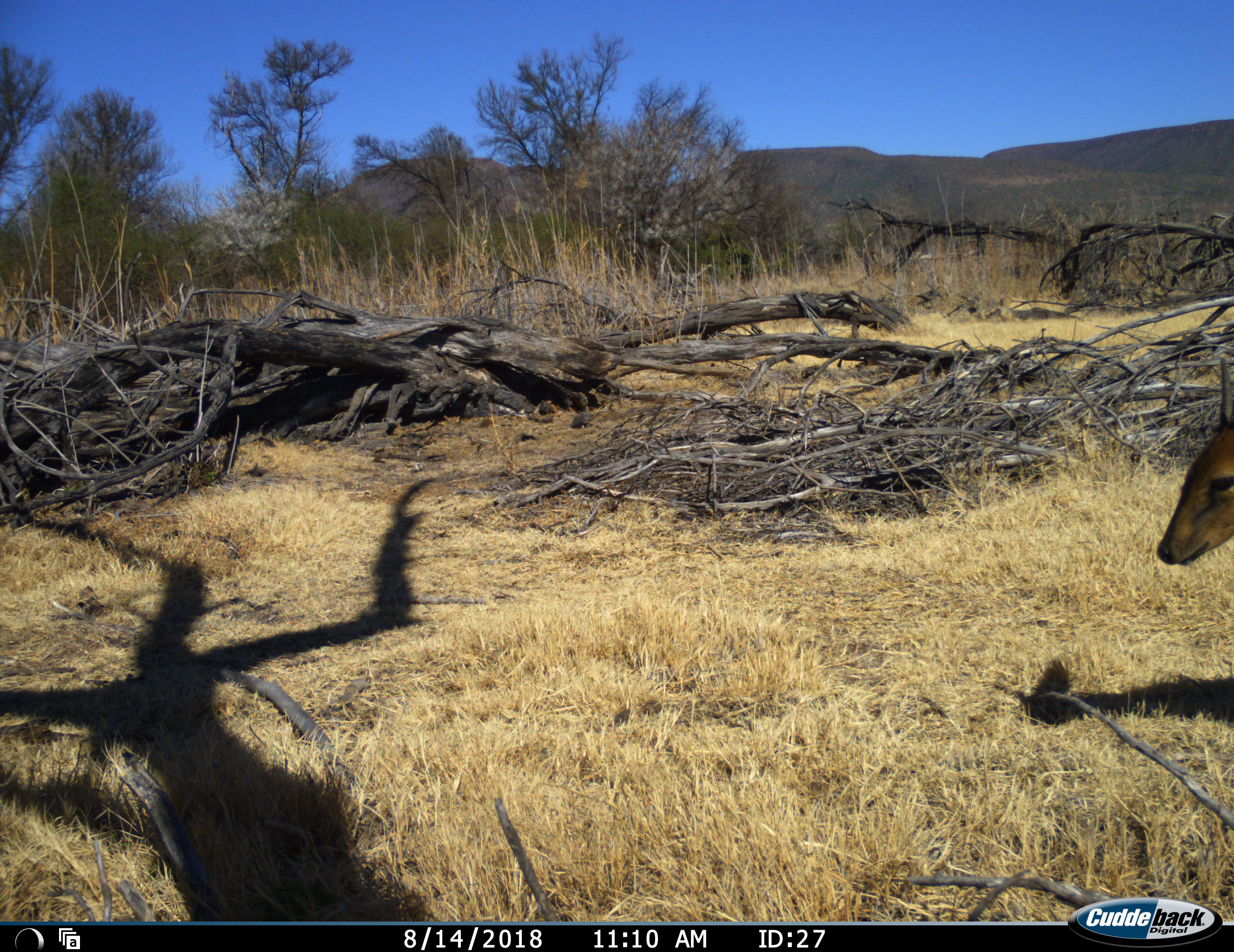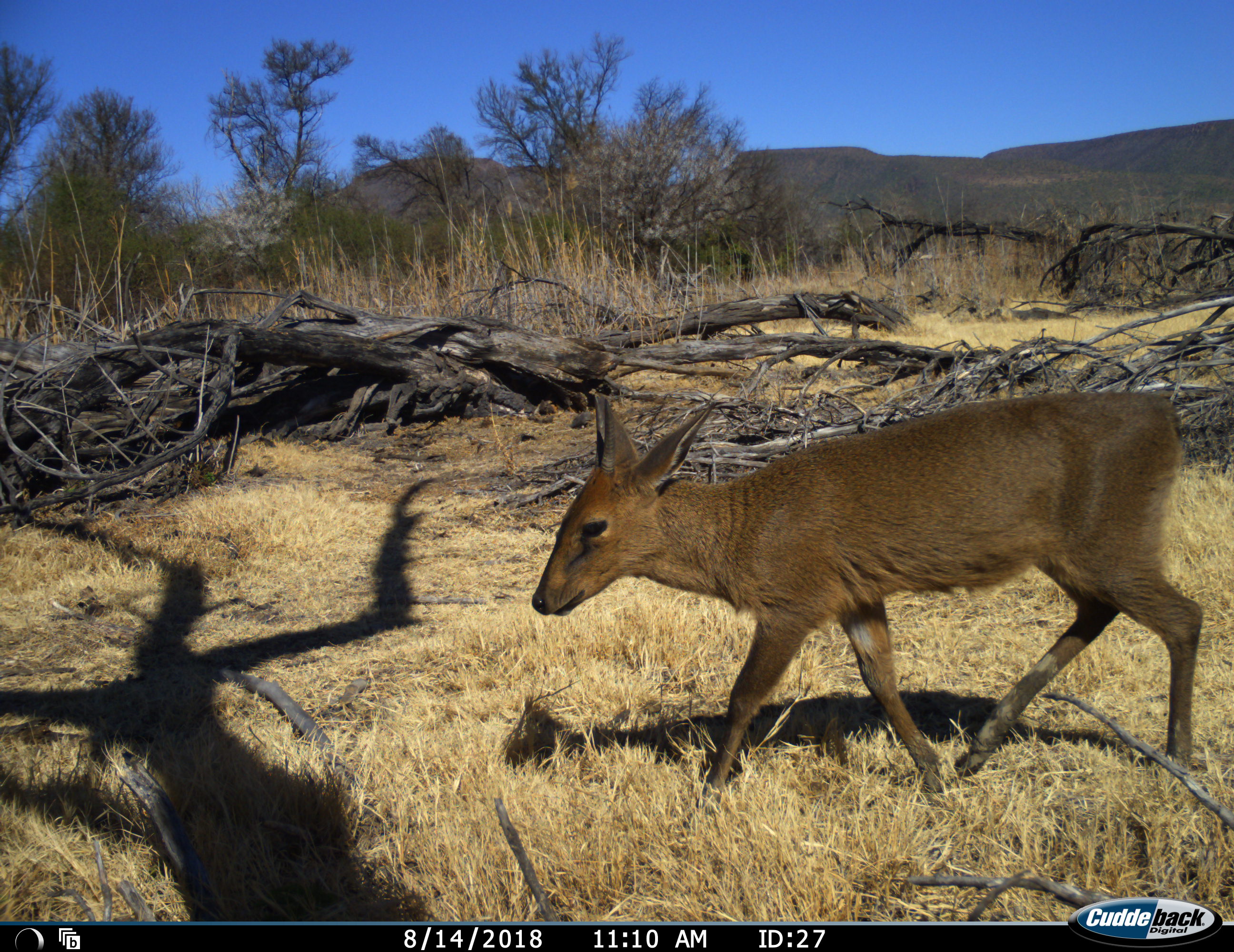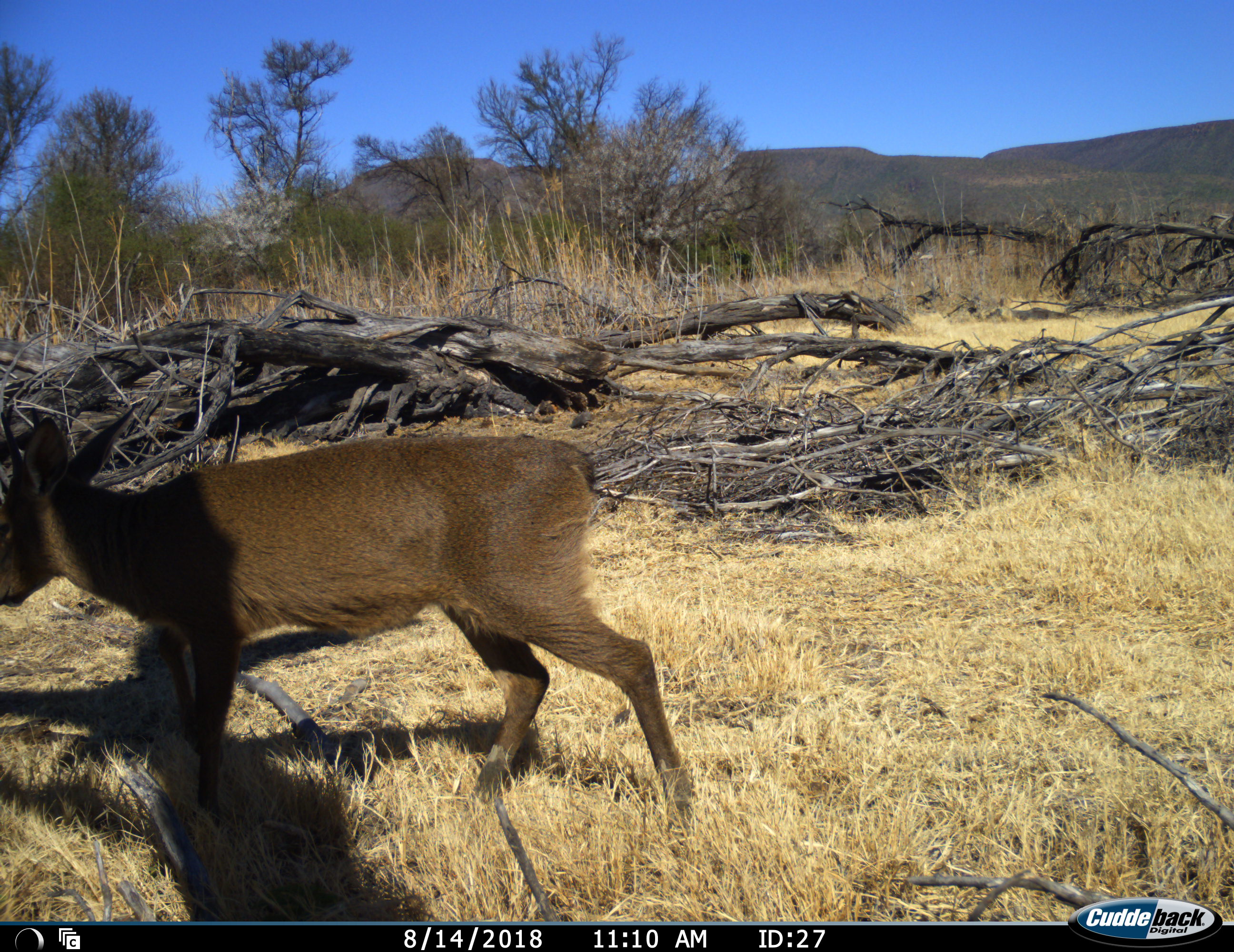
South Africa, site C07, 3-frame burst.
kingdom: Animalia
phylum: Chordata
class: Mammalia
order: Artiodactyla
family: Bovidae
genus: Sylvicapra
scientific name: Sylvicapra grimmia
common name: common grey duiker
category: duikercommongrey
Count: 1.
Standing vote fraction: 0%.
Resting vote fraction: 0%.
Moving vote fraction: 100%.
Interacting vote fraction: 0%.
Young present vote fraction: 0%.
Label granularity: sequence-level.